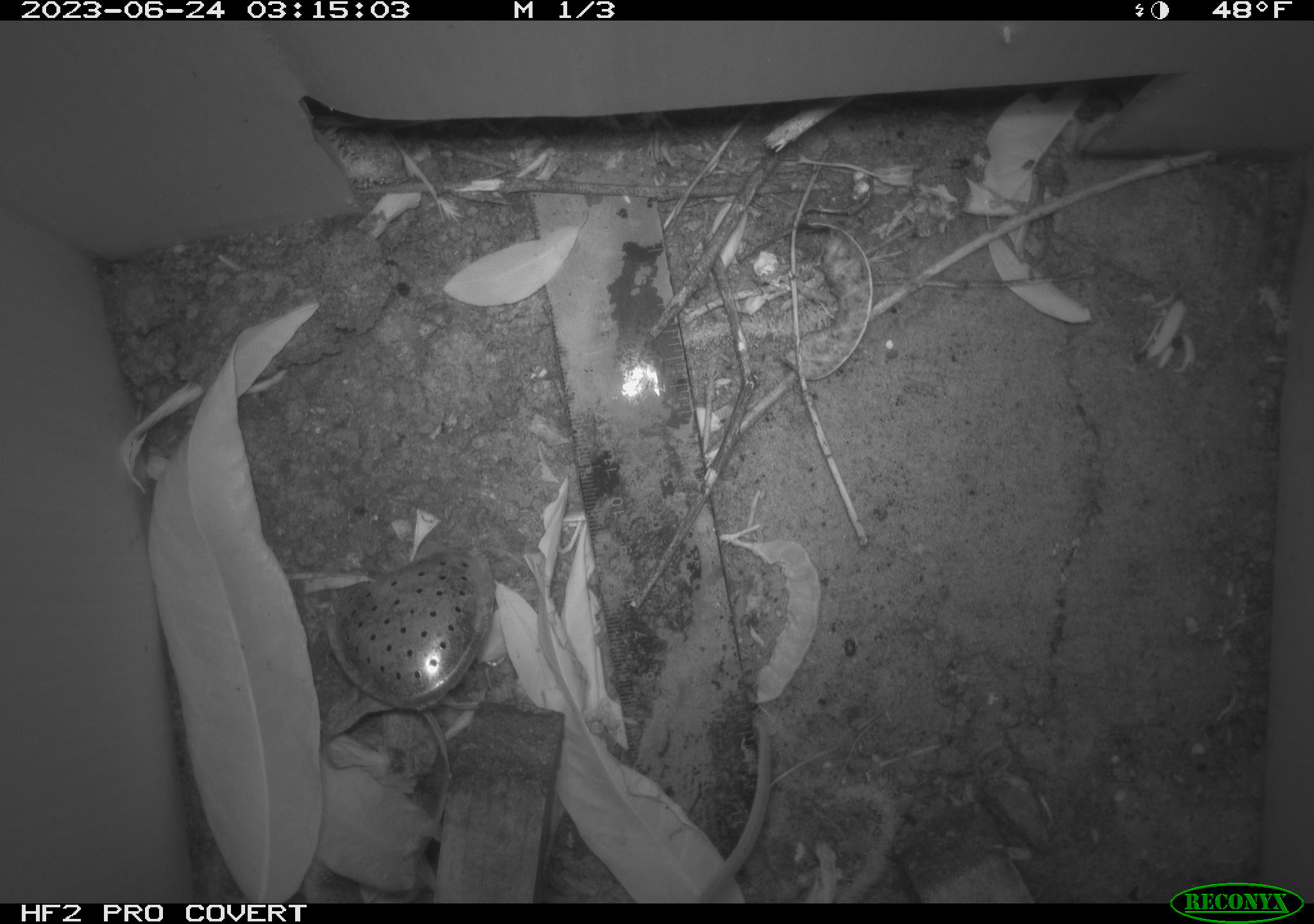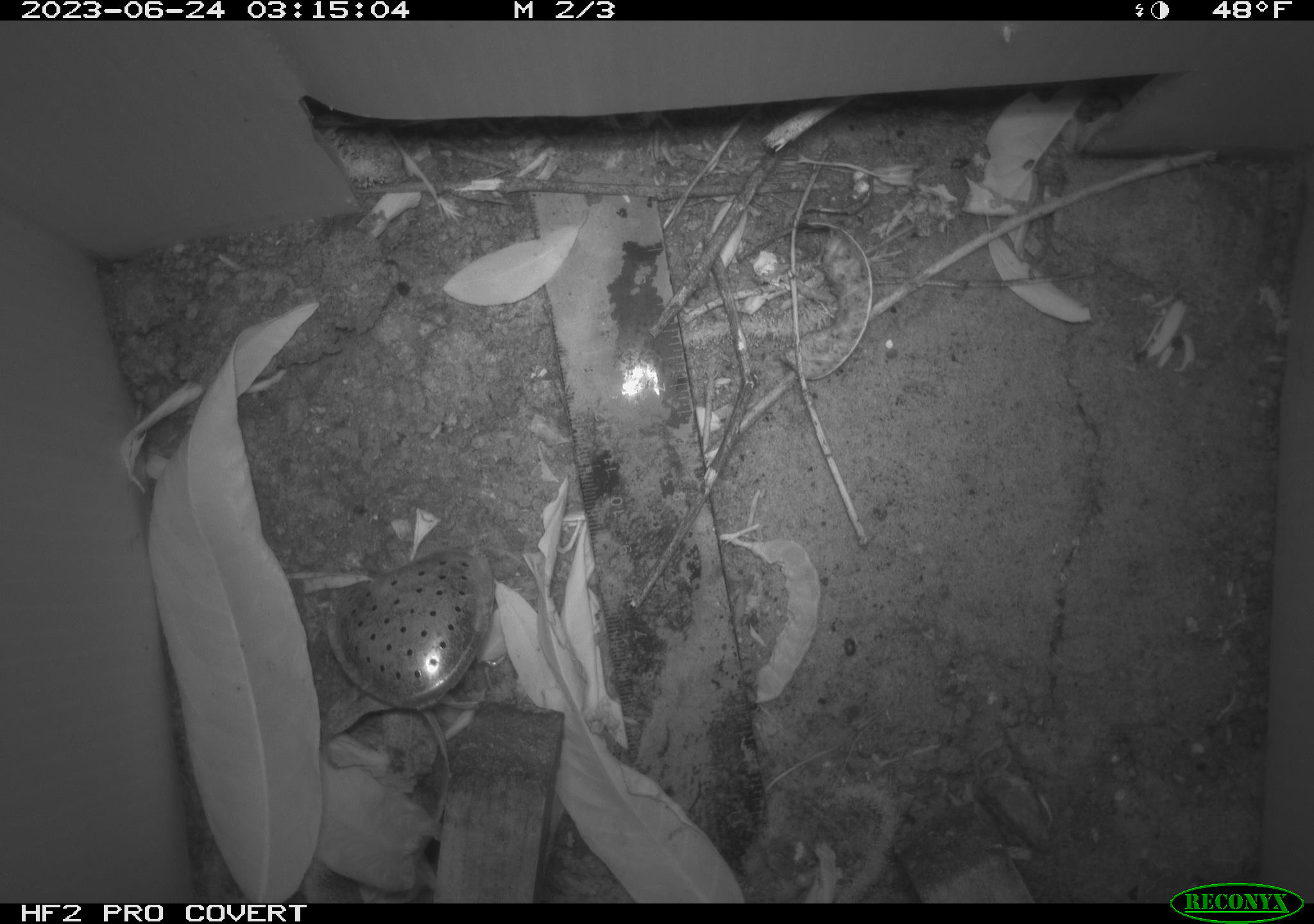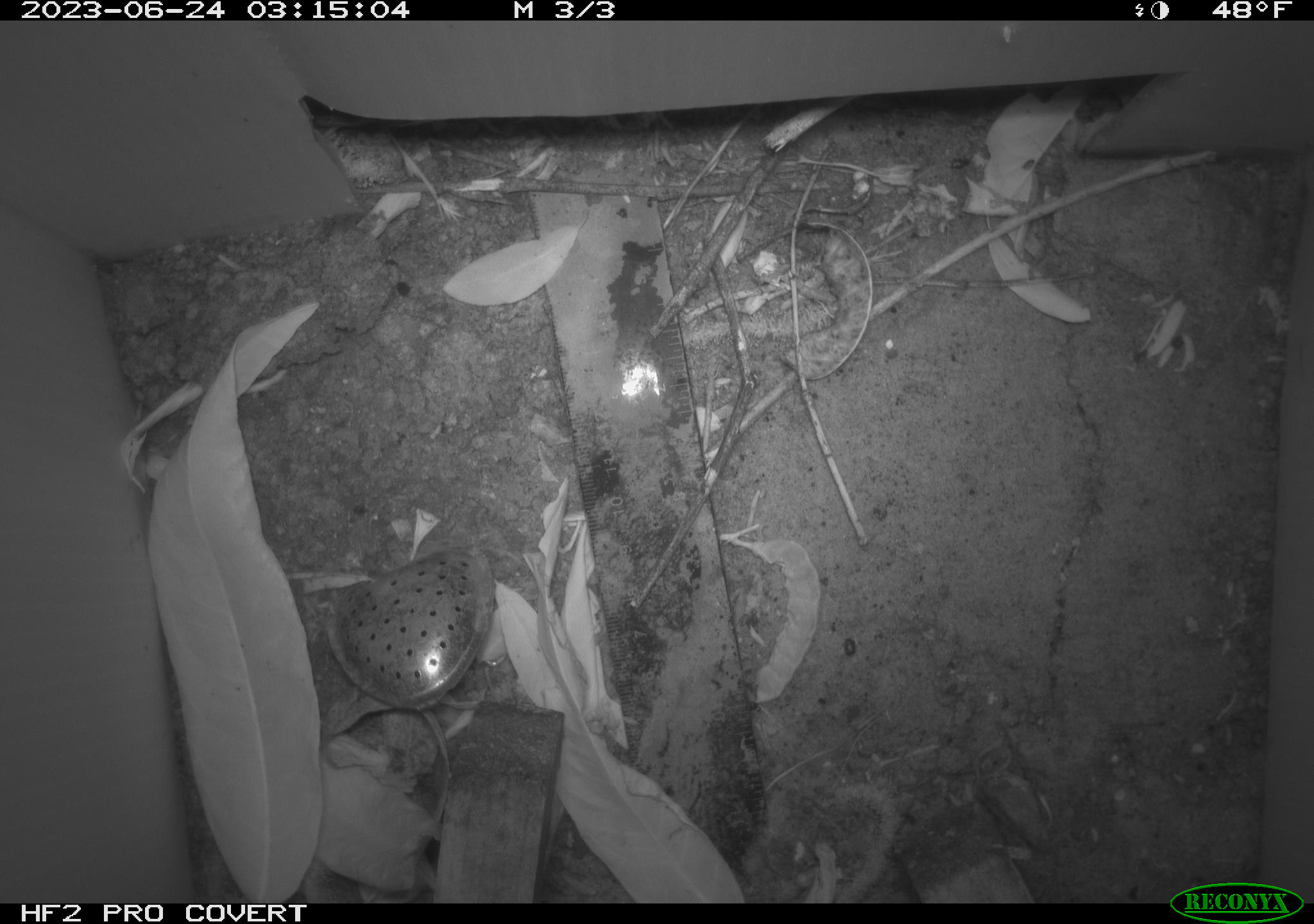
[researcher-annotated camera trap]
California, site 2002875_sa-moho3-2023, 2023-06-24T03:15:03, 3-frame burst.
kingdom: Animalia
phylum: Chordata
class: Mammalia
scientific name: Mammalia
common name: small mammal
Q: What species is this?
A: Small mammal (Mammalia).